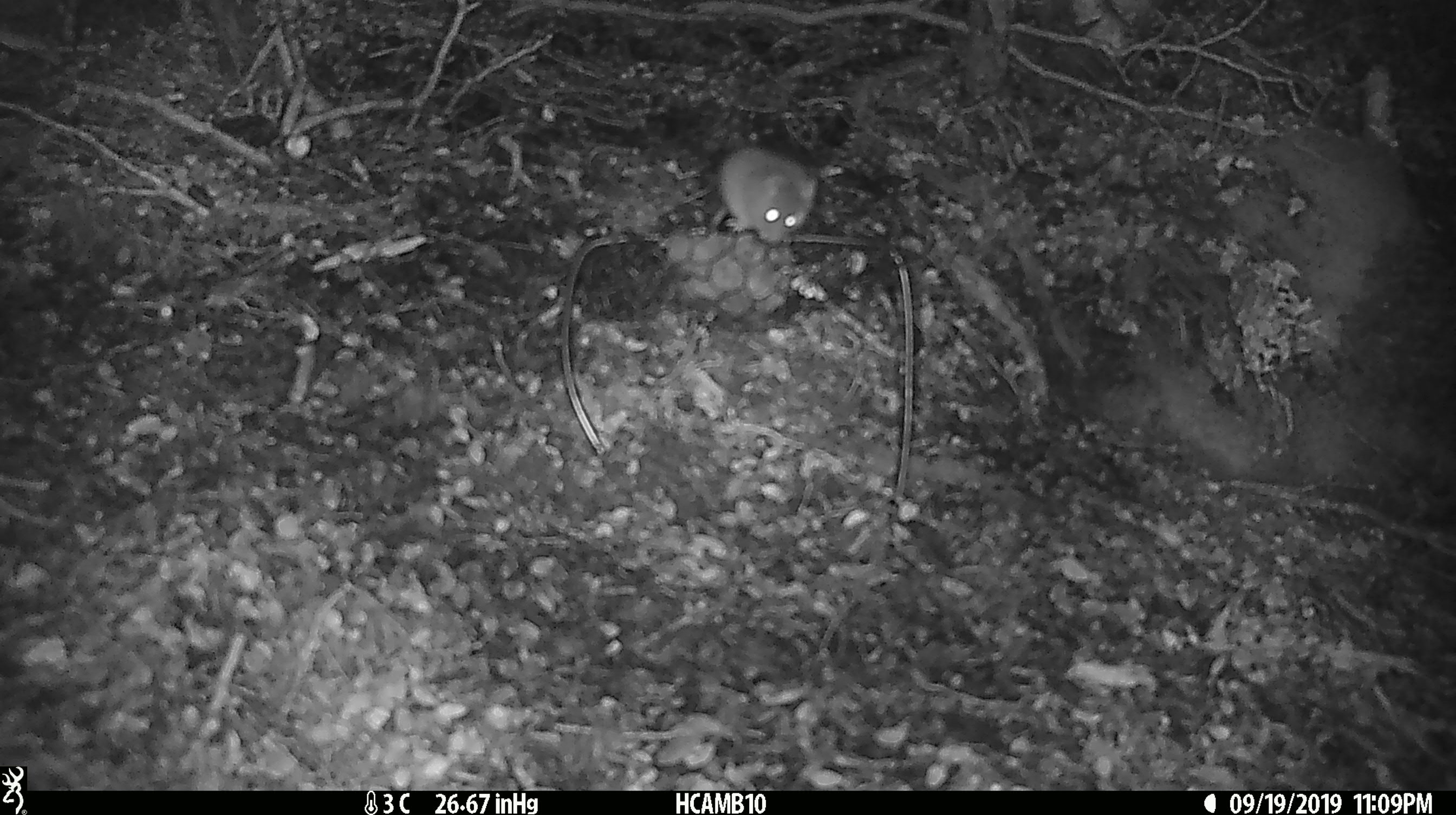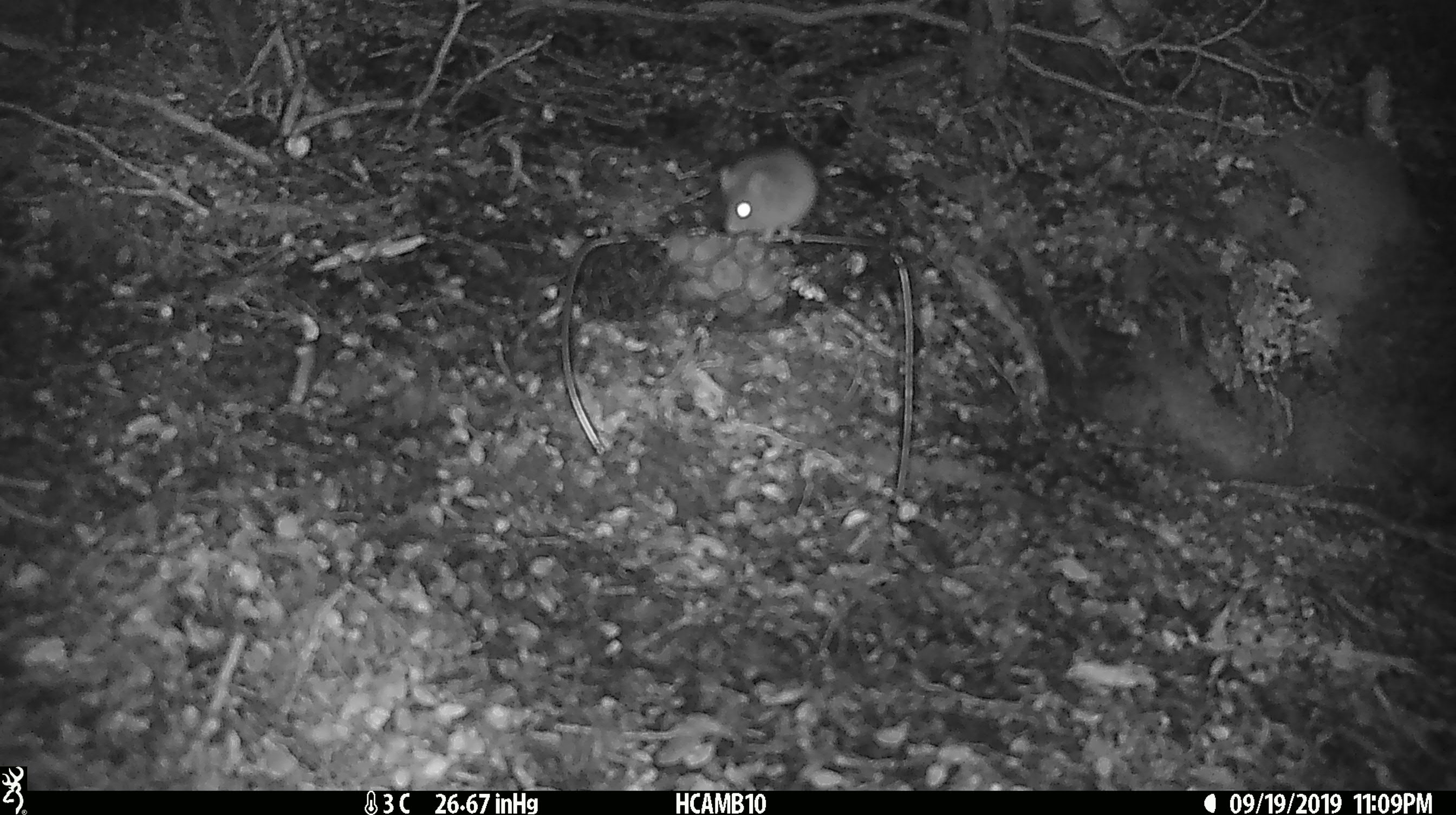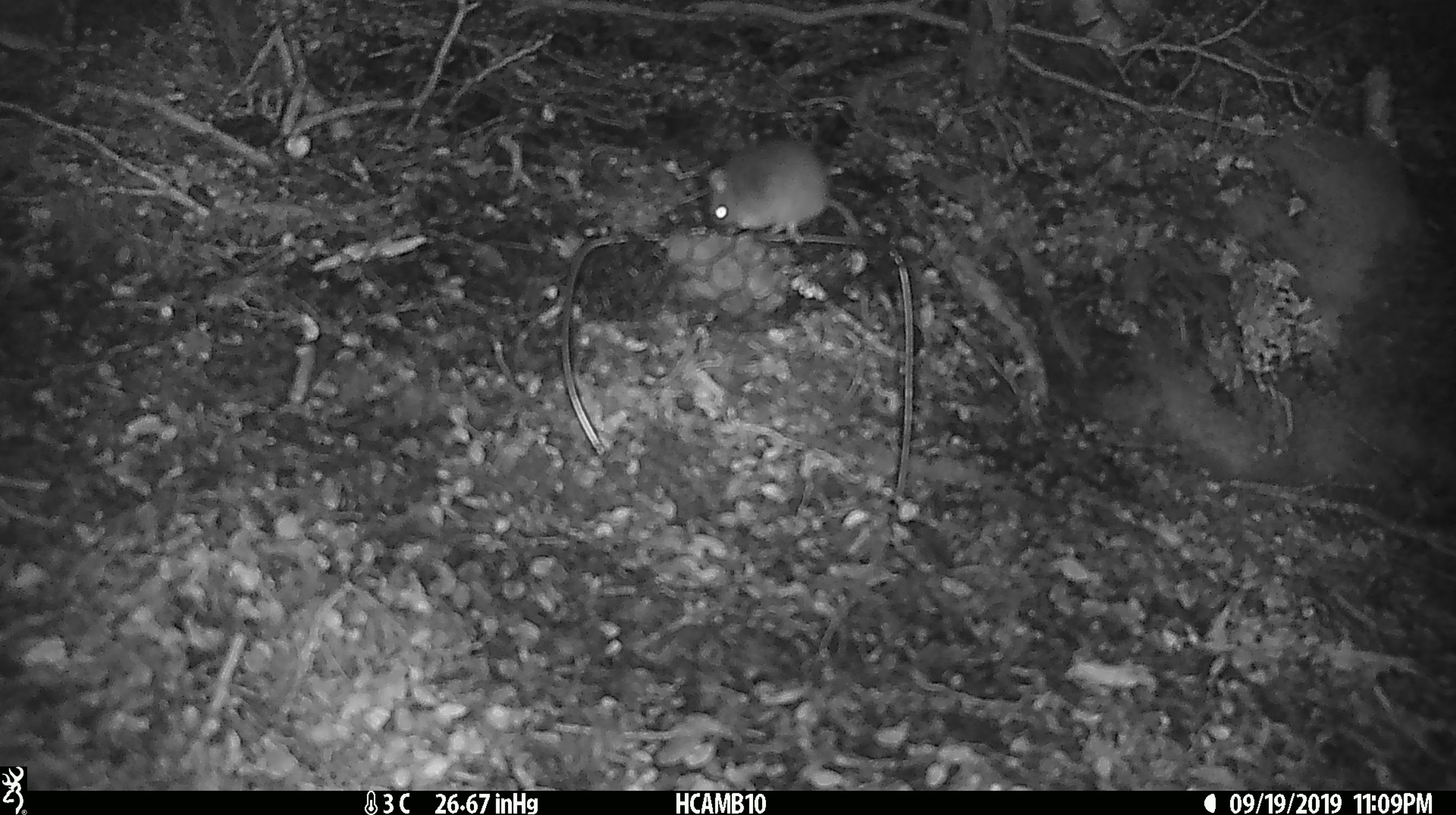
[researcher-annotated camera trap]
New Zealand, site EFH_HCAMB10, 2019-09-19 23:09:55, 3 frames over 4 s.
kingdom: Animalia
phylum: Chordata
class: Mammalia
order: Rodentia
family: Muridae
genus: Mus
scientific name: Mus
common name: mouse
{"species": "mouse (Mus)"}